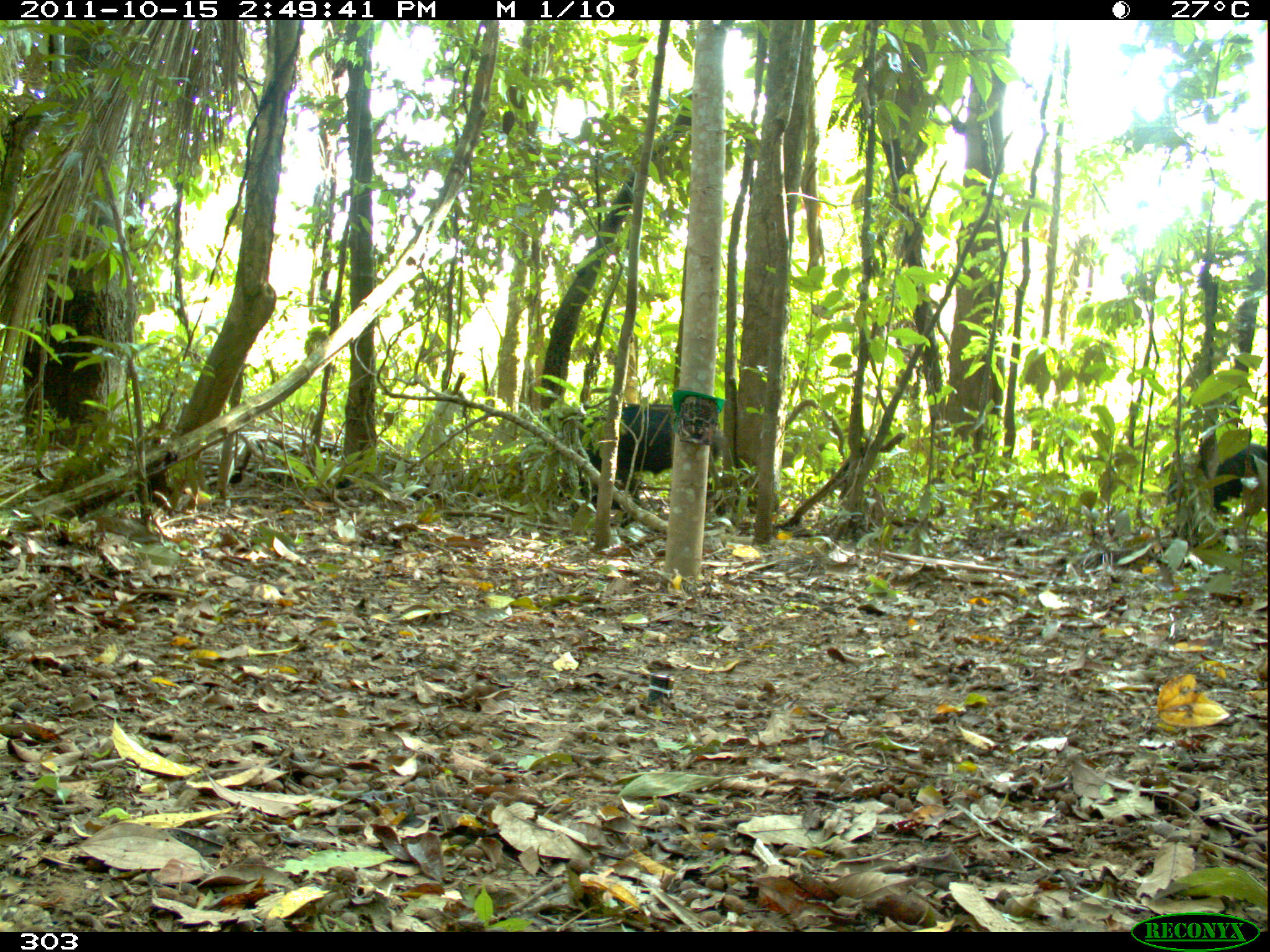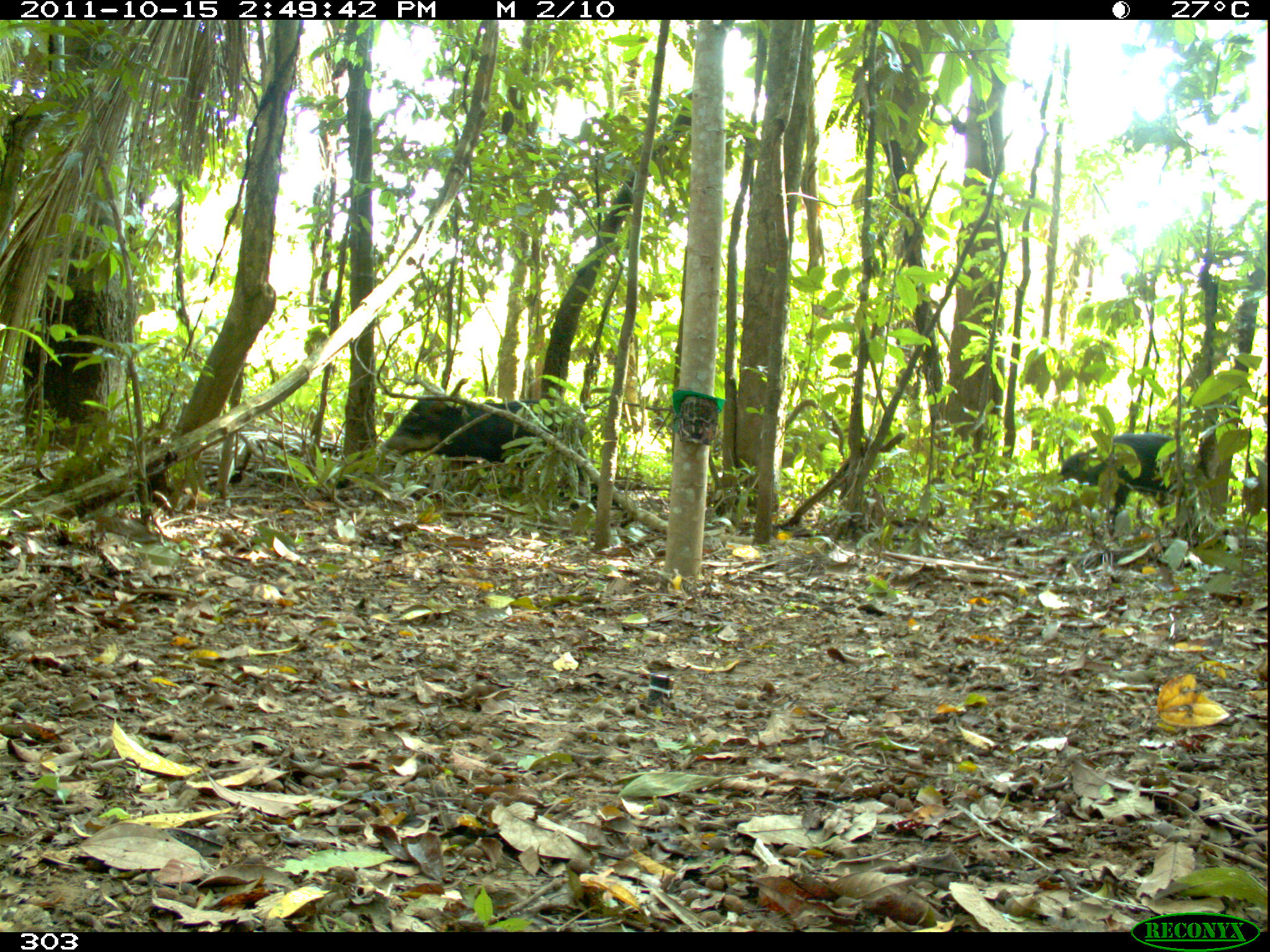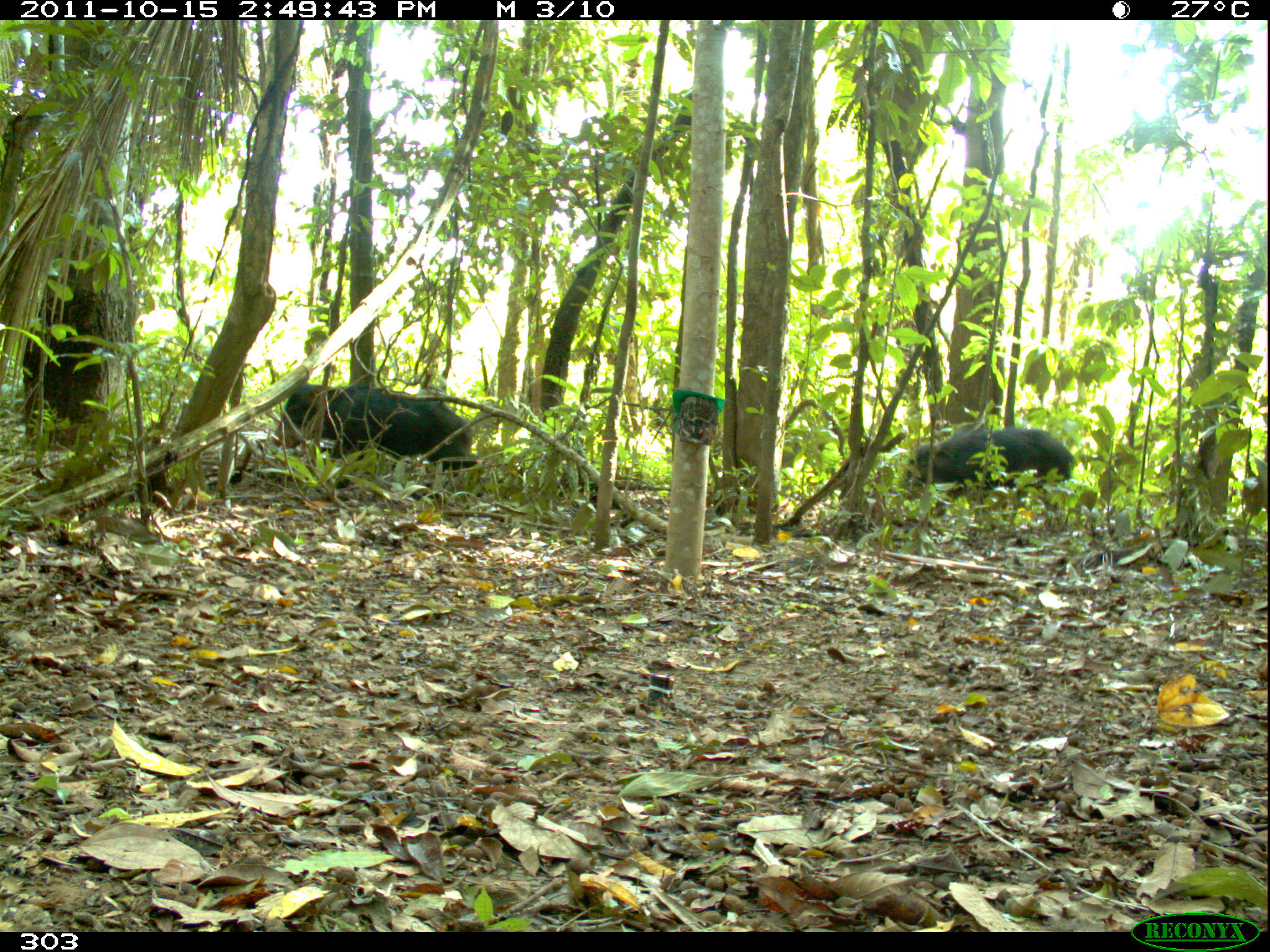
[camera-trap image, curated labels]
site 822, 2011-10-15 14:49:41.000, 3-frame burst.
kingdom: Animalia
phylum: Chordata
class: Mammalia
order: Artiodactyla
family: Tayassuidae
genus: Tayassu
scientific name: Tayassu pecari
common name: white-lipped peccary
Tayassu pecari (white-lipped peccary).